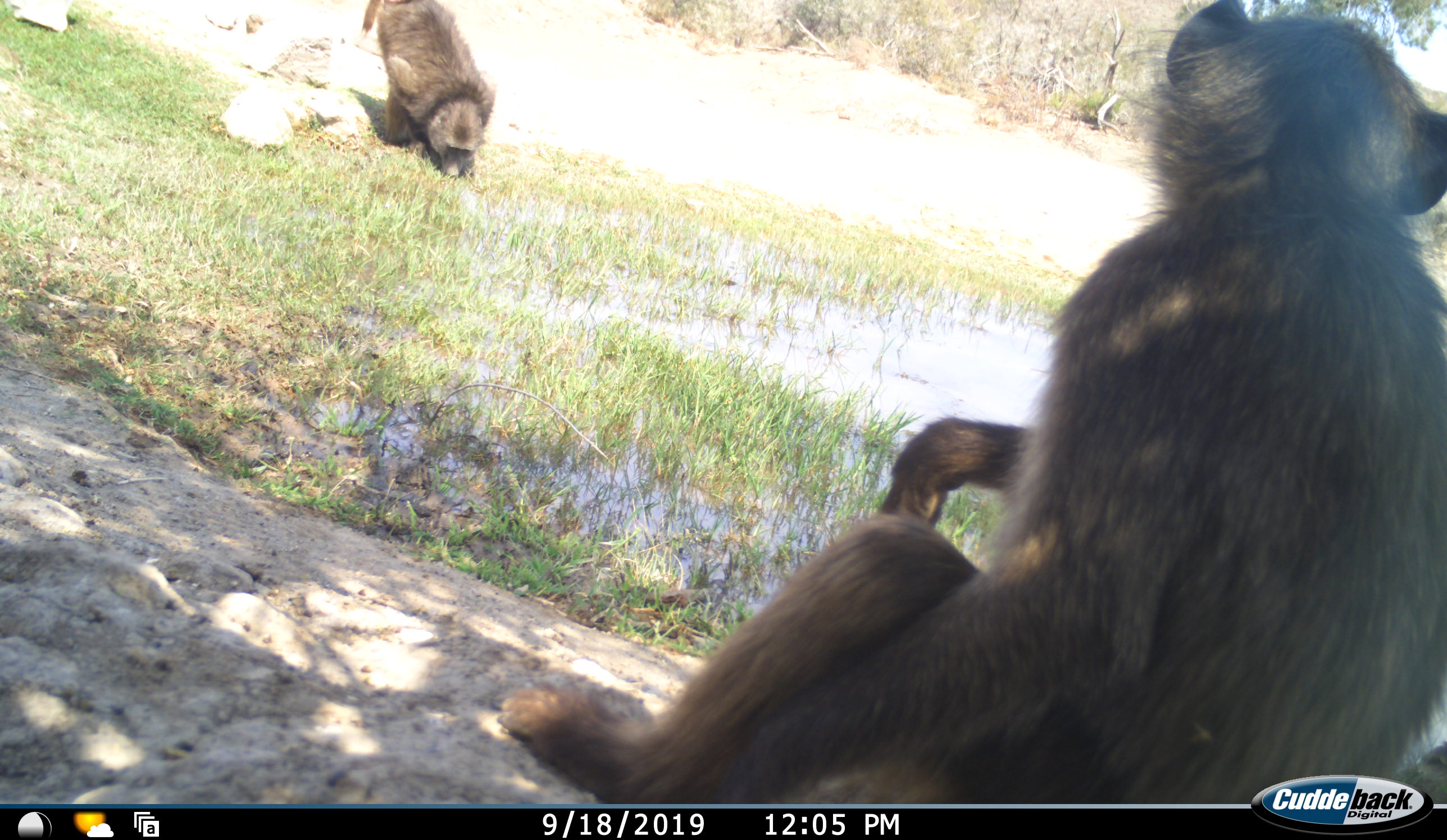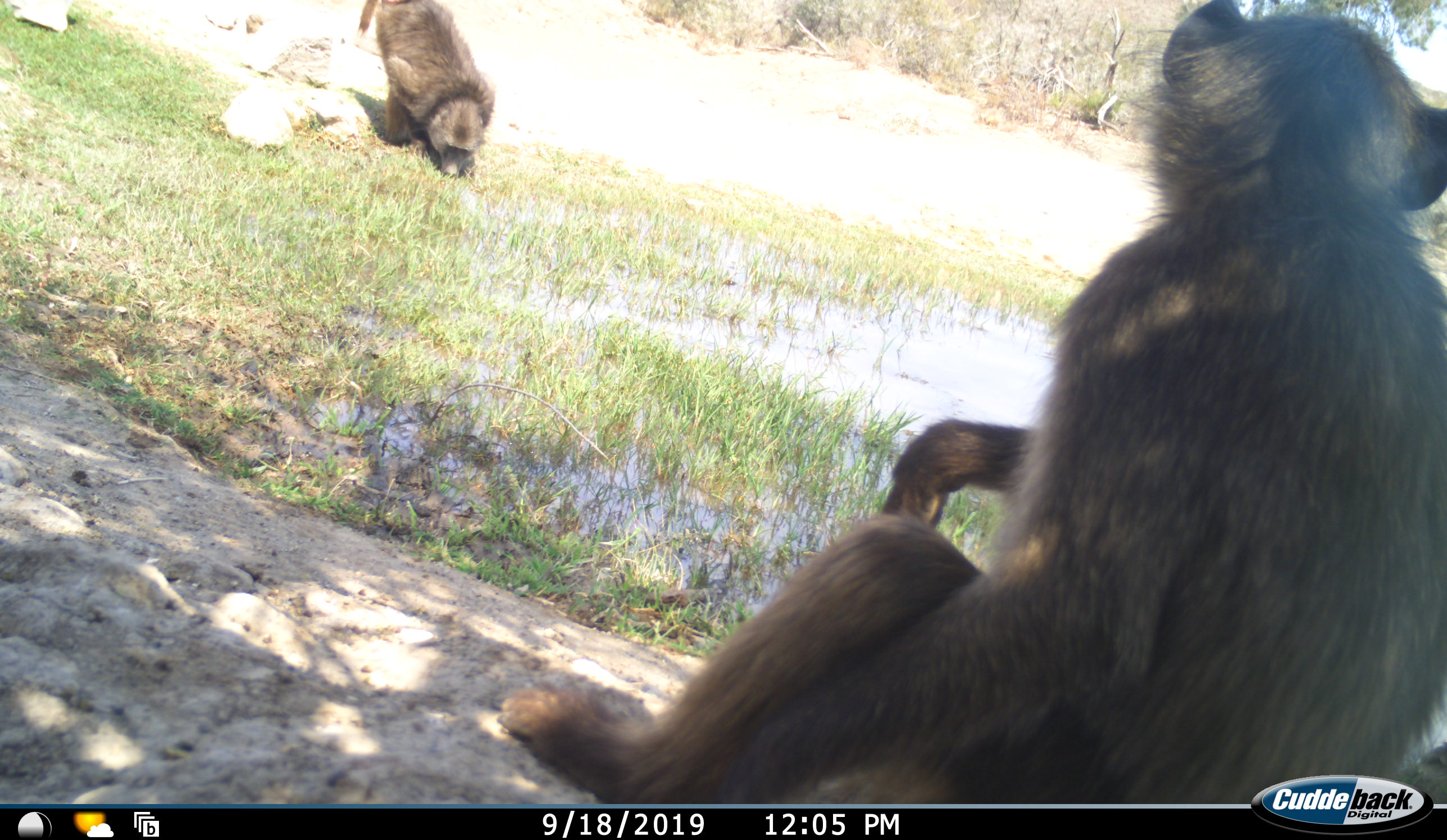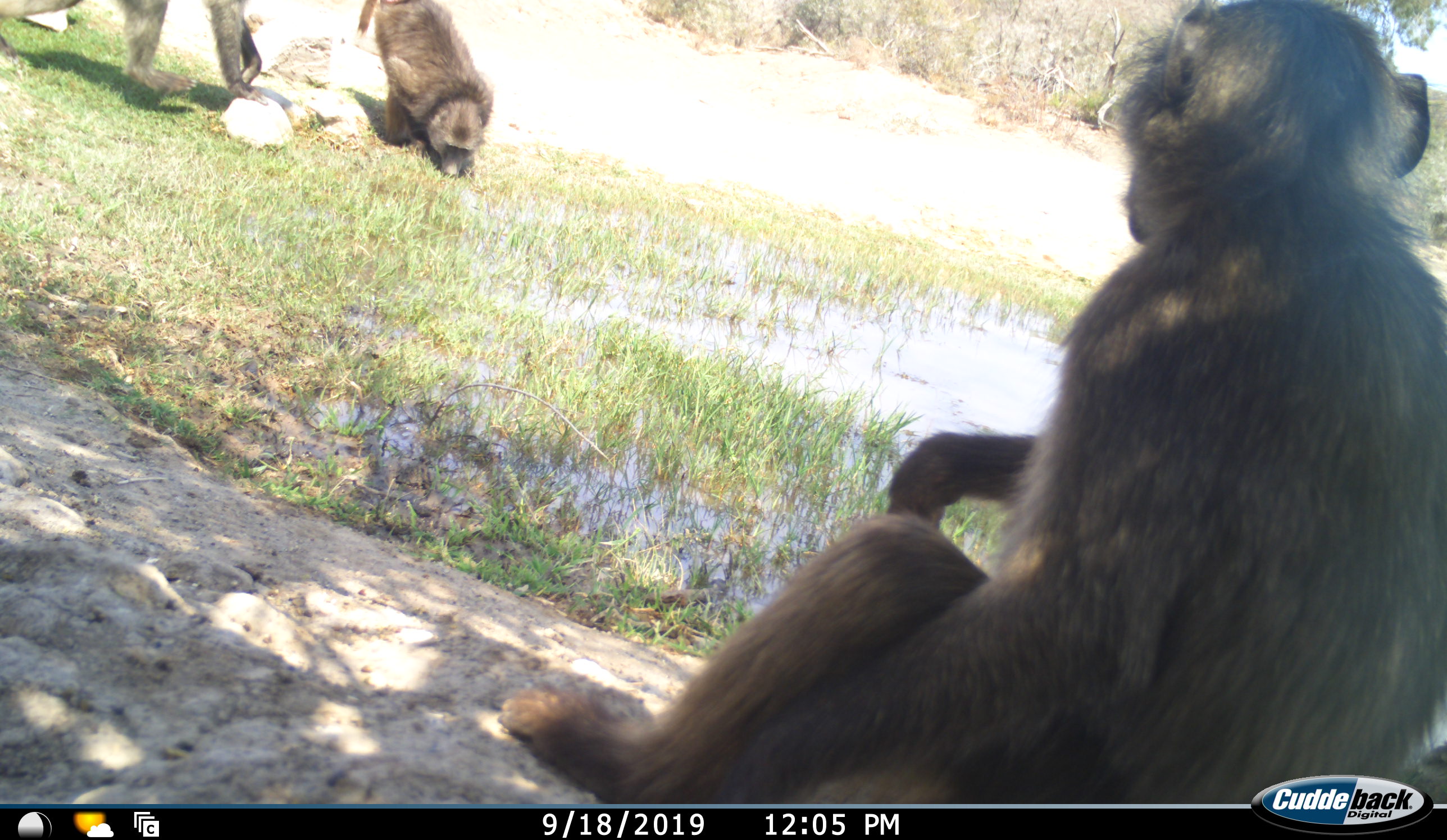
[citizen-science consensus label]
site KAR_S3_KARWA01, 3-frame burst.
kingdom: Animalia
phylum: Chordata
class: Mammalia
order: Primates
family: Cercopithecidae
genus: Papio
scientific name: Papio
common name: baboon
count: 3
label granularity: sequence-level